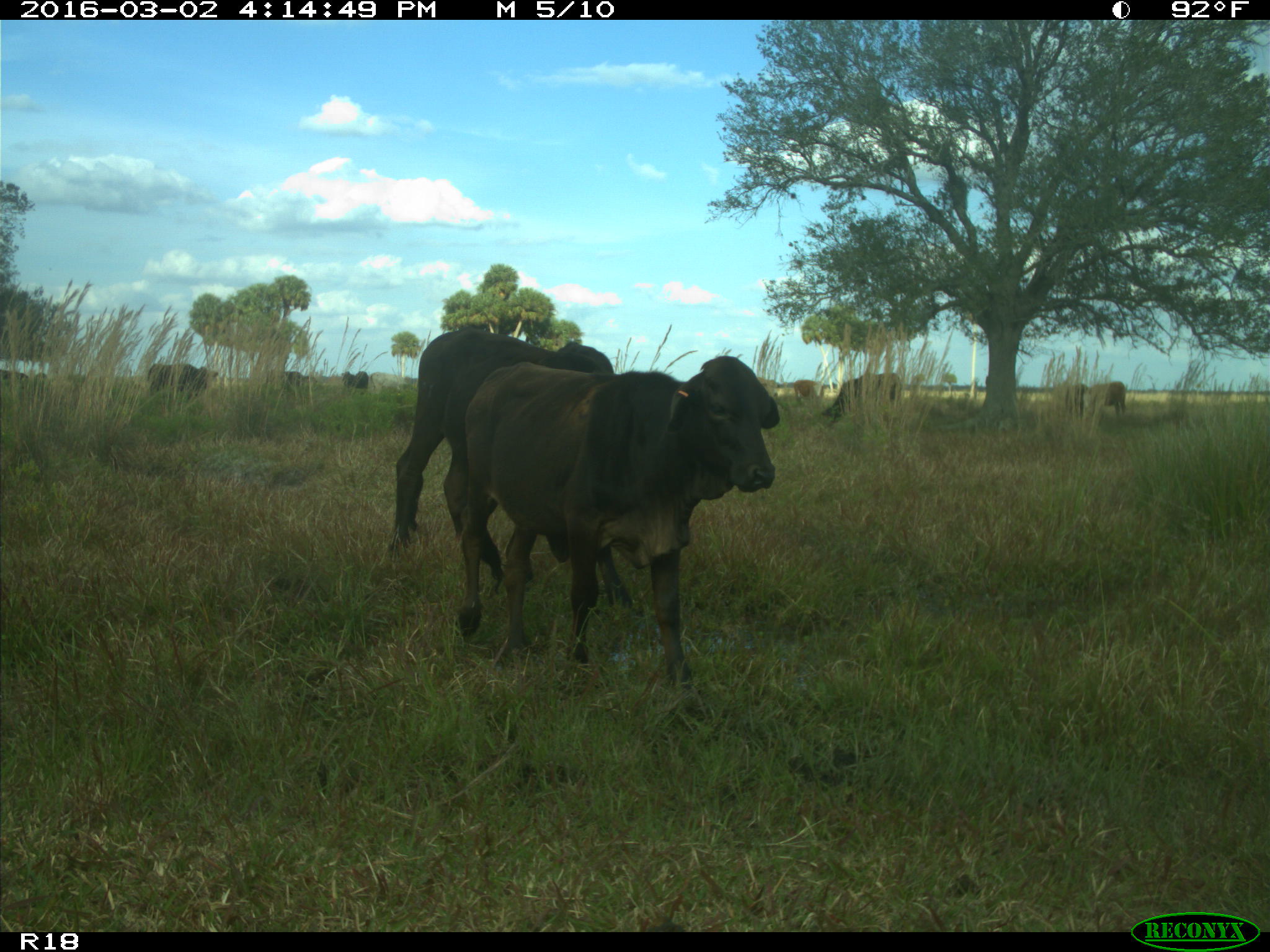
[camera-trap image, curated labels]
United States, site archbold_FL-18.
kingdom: Animalia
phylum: Chordata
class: Mammalia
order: Artiodactyla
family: Bovidae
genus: Bos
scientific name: Bos taurus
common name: domestic cow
Bos taurus (domestic cow).